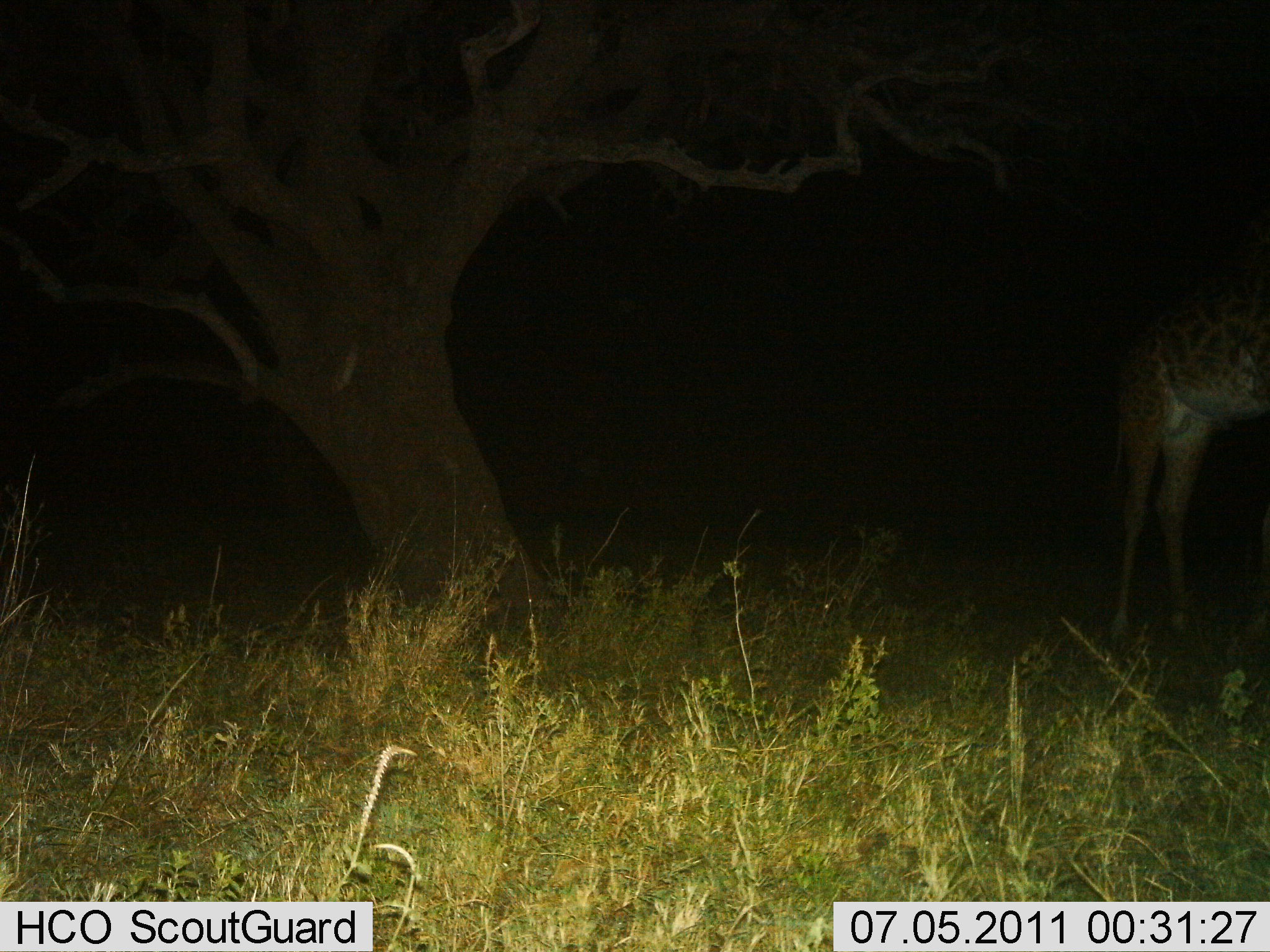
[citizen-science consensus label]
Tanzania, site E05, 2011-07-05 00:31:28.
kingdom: Animalia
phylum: Chordata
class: Mammalia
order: Artiodactyla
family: Giraffidae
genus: Giraffa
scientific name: Giraffa camelopardalis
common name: giraffe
Giraffe (Giraffa camelopardalis), count 1. Behavior (volunteer vote fractions): standing 100%, resting 0%, moving 0%, interacting 0%. Young present (vote fraction): 8%. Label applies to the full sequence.